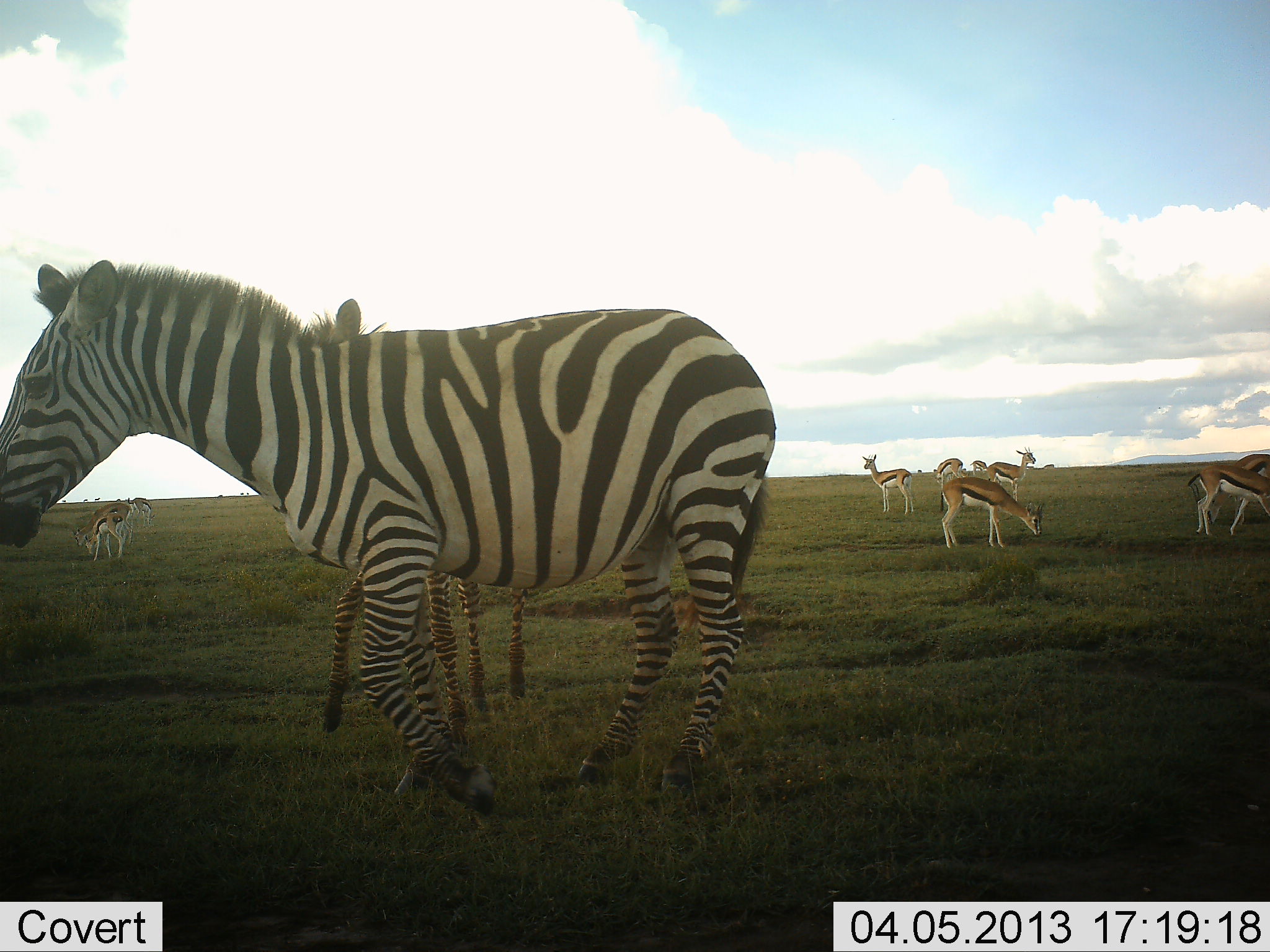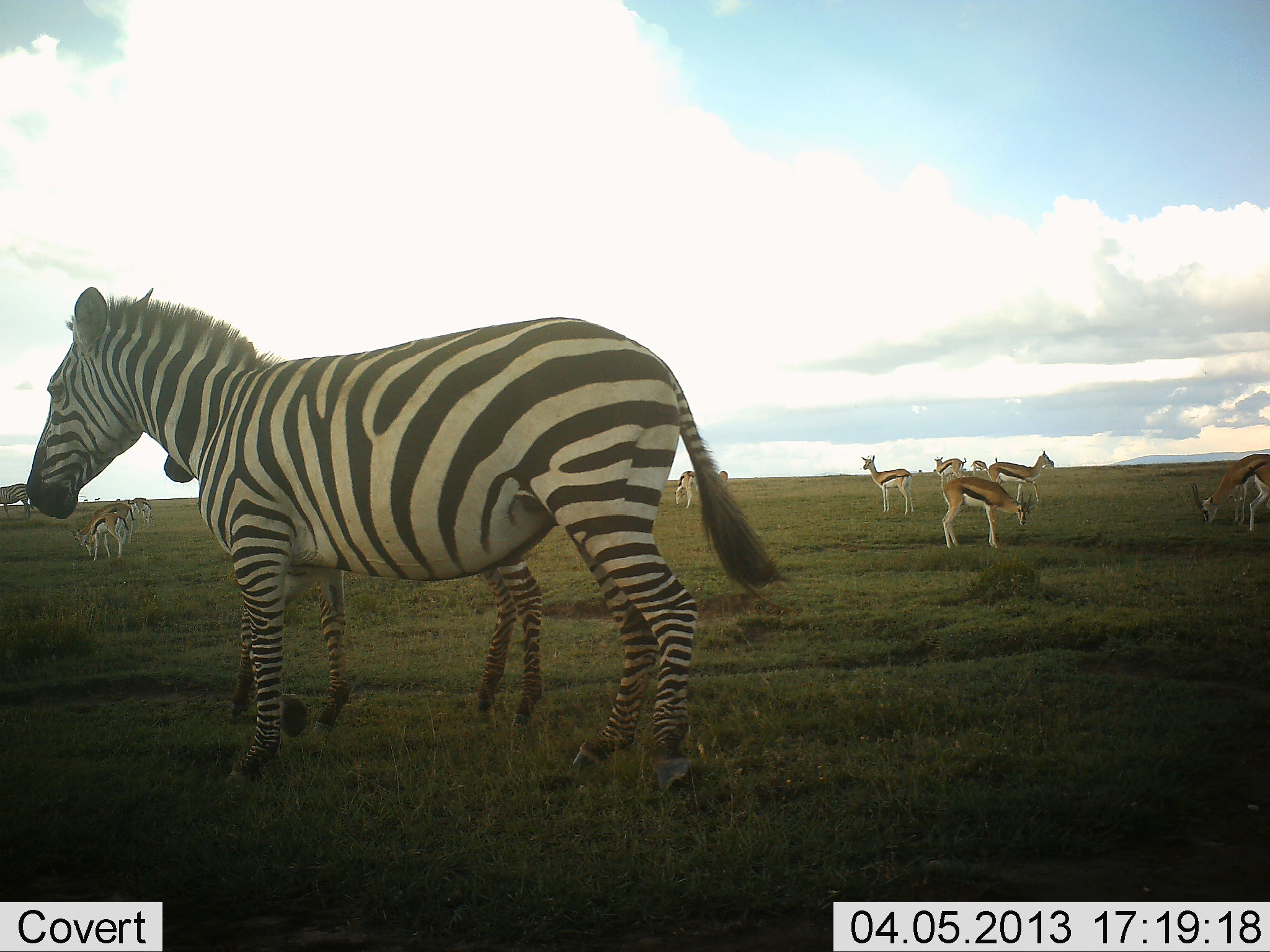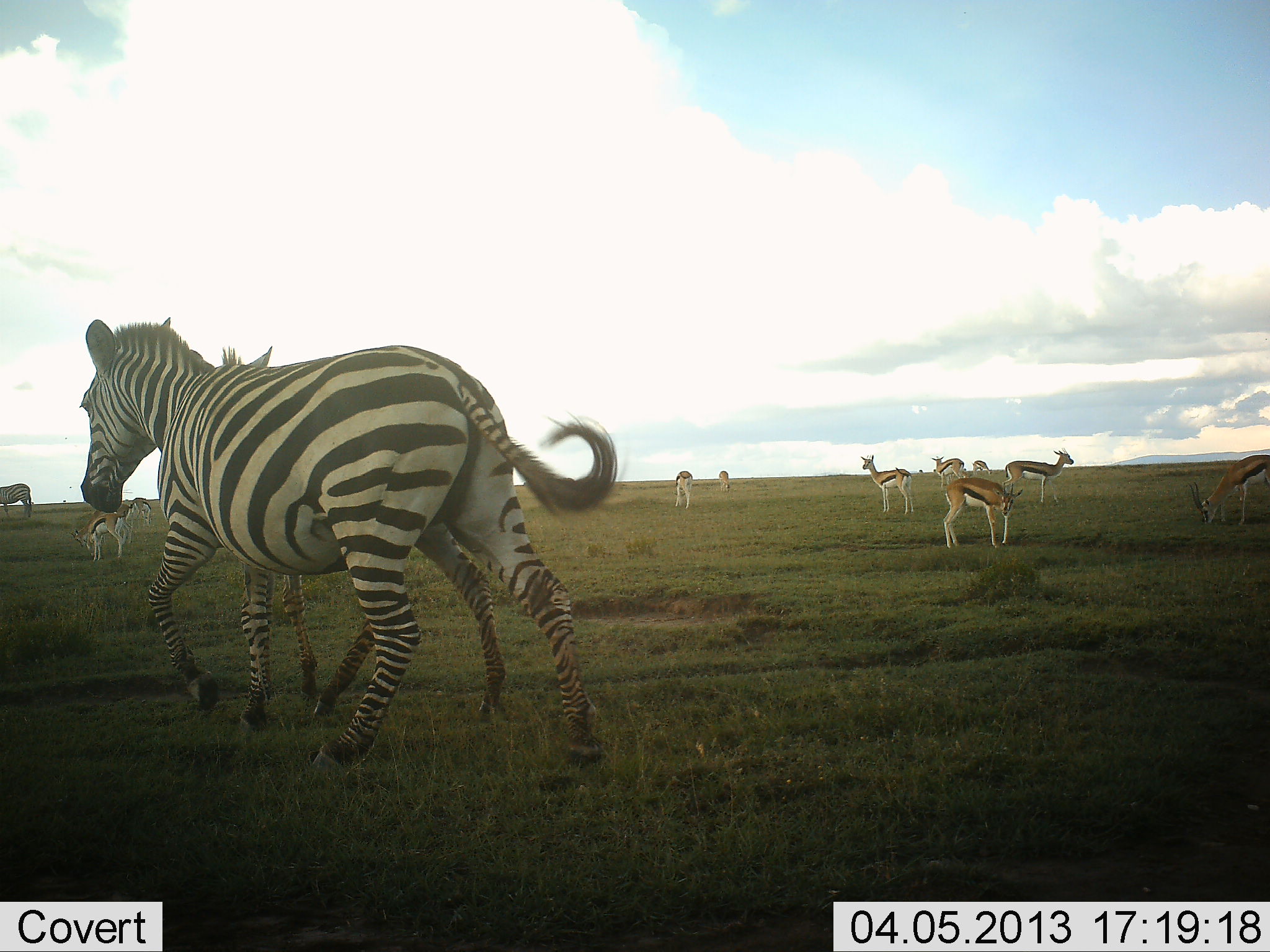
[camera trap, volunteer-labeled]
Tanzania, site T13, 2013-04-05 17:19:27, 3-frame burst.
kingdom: Animalia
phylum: Chordata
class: Mammalia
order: Artiodactyla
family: Bovidae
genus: Eudorcas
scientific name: Eudorcas thomsonii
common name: thomson's gazelle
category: gazellethomsons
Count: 11-50.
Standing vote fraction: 86%.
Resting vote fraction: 0%.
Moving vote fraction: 21%.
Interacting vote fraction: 0%.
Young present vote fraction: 0%.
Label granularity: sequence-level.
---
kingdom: Animalia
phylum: Chordata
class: Mammalia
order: Perissodactyla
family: Equidae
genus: Equus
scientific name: Equus quagga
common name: plains zebra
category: zebra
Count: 2.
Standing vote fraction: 59%.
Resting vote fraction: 0%.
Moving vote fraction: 62%.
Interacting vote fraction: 9%.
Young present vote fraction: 47%.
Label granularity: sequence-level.